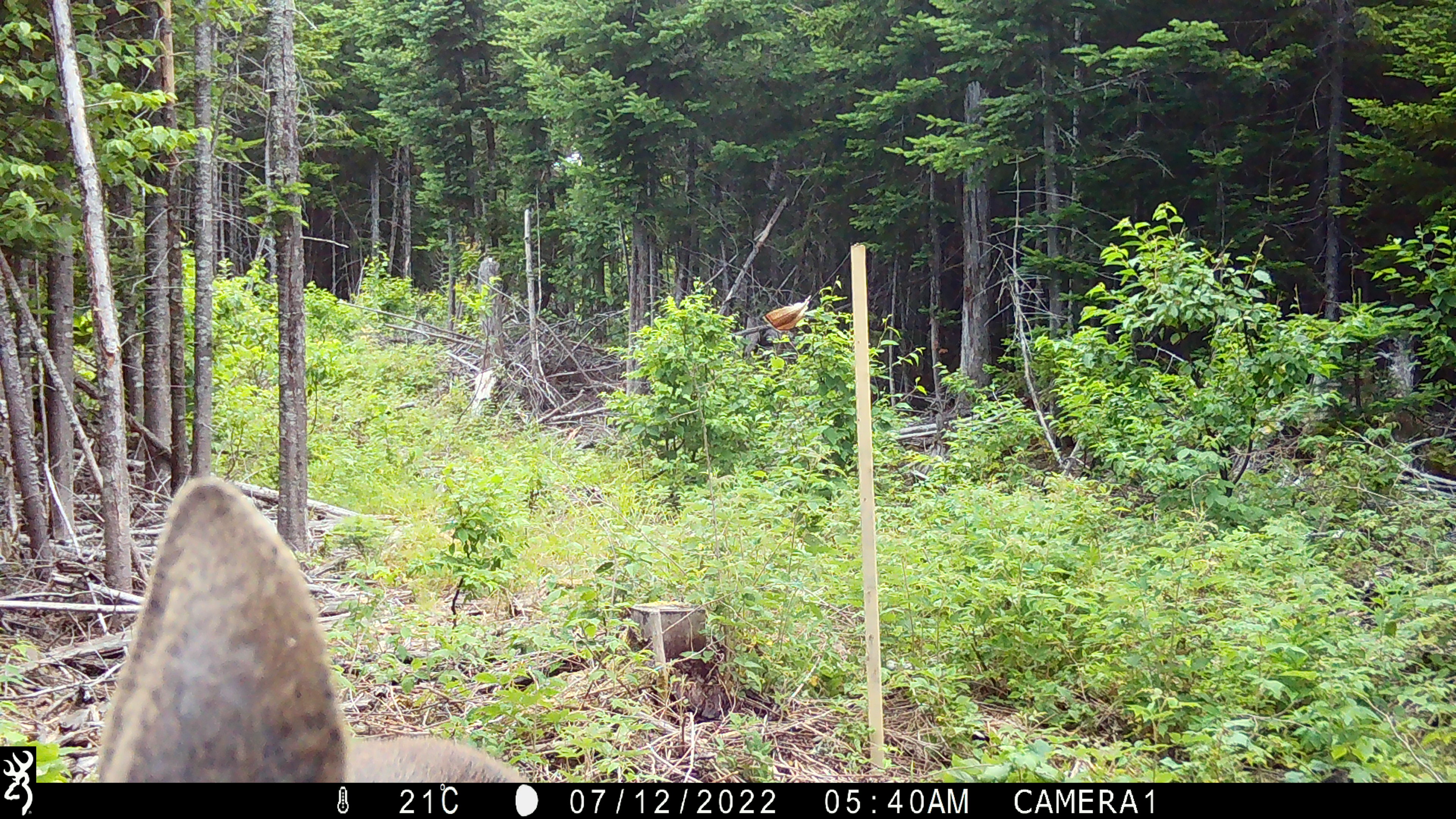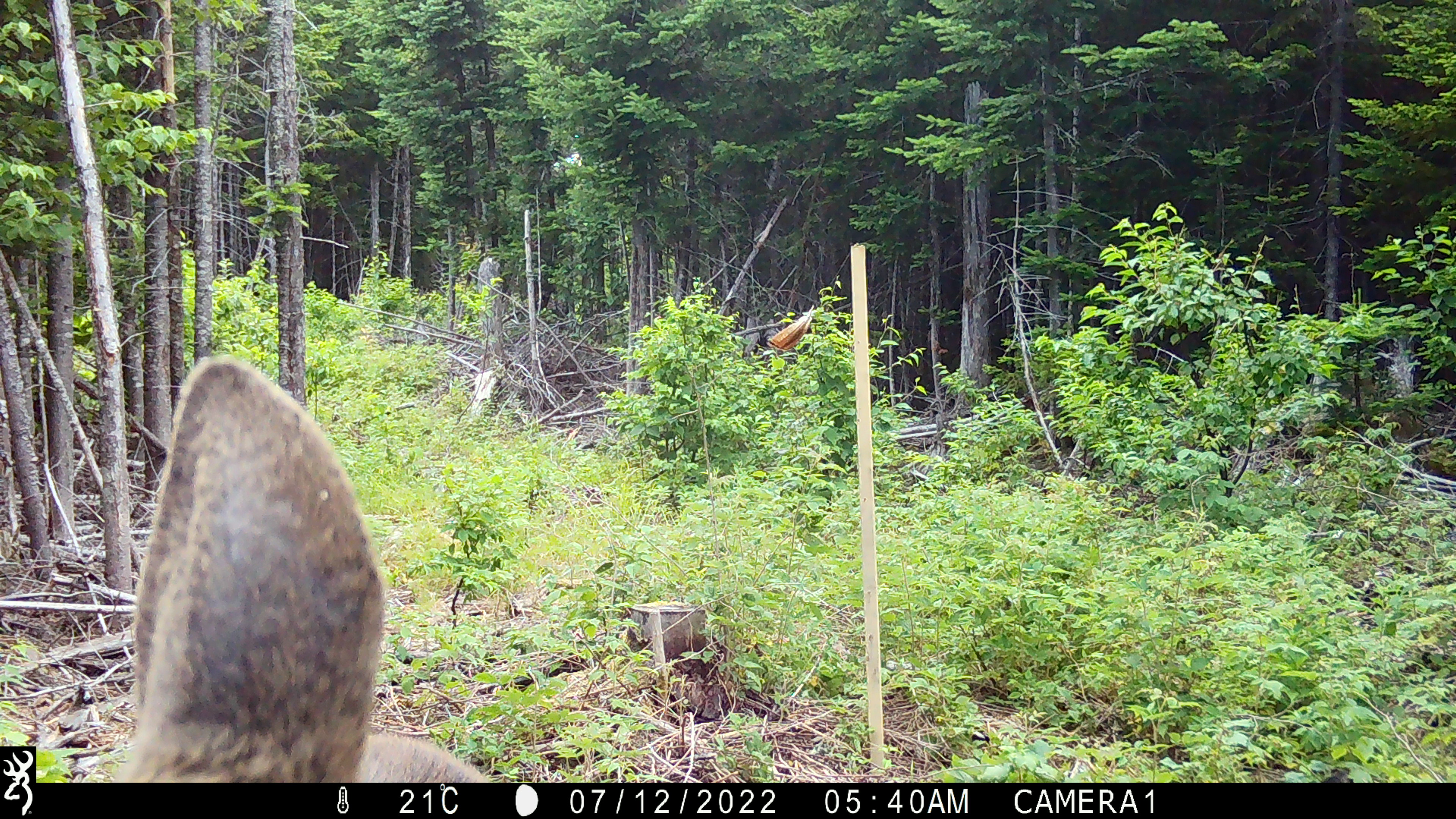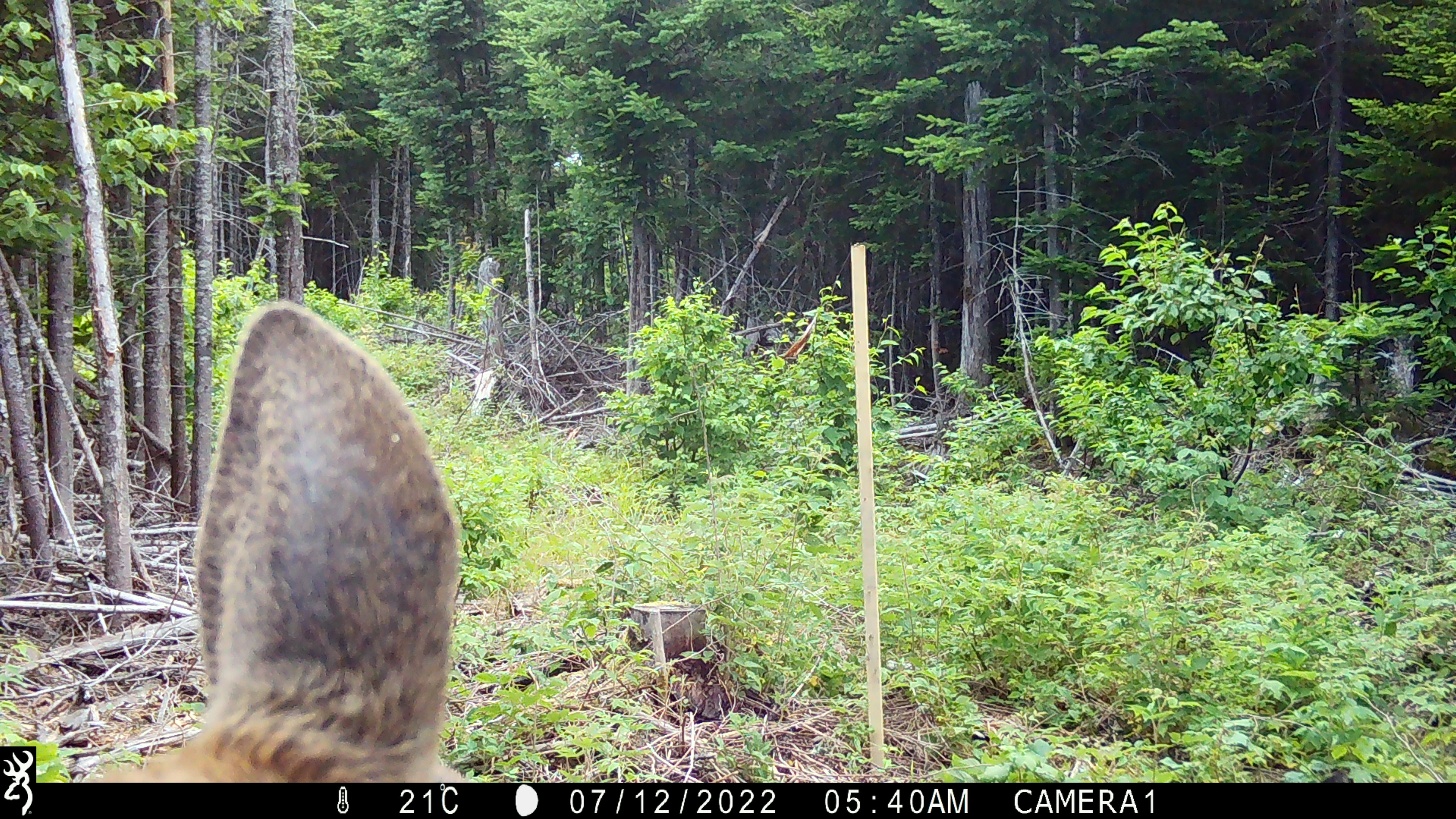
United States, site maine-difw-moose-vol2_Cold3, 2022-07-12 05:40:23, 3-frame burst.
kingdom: Animalia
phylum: Chordata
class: Mammalia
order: Artiodactyla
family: Cervidae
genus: Alces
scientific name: Alces alces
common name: moose